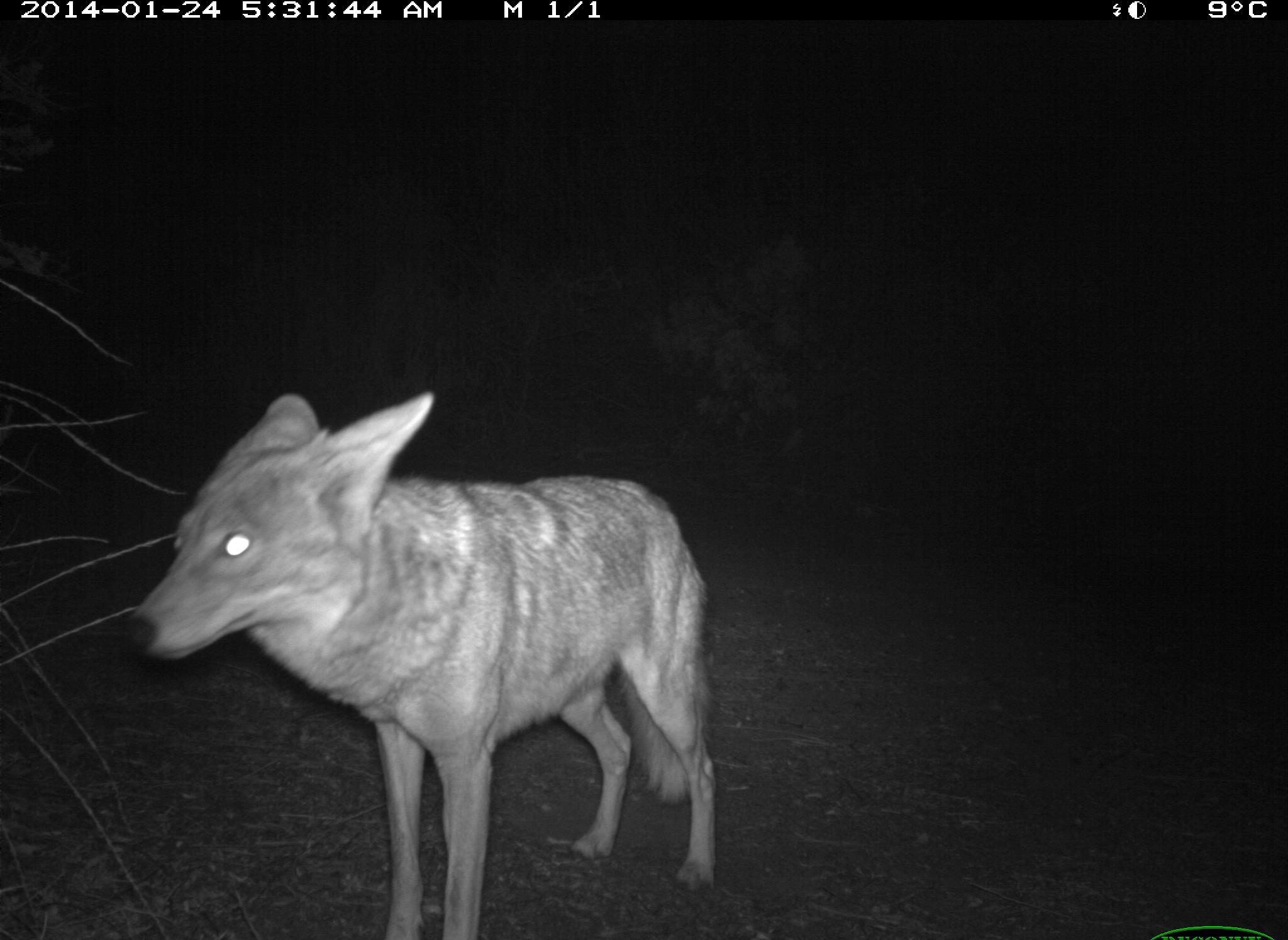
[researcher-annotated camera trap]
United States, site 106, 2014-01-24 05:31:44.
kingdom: Animalia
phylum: Chordata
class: Mammalia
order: Carnivora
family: Canidae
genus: Canis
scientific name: Canis latrans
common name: coyote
Coyote (Canis latrans).